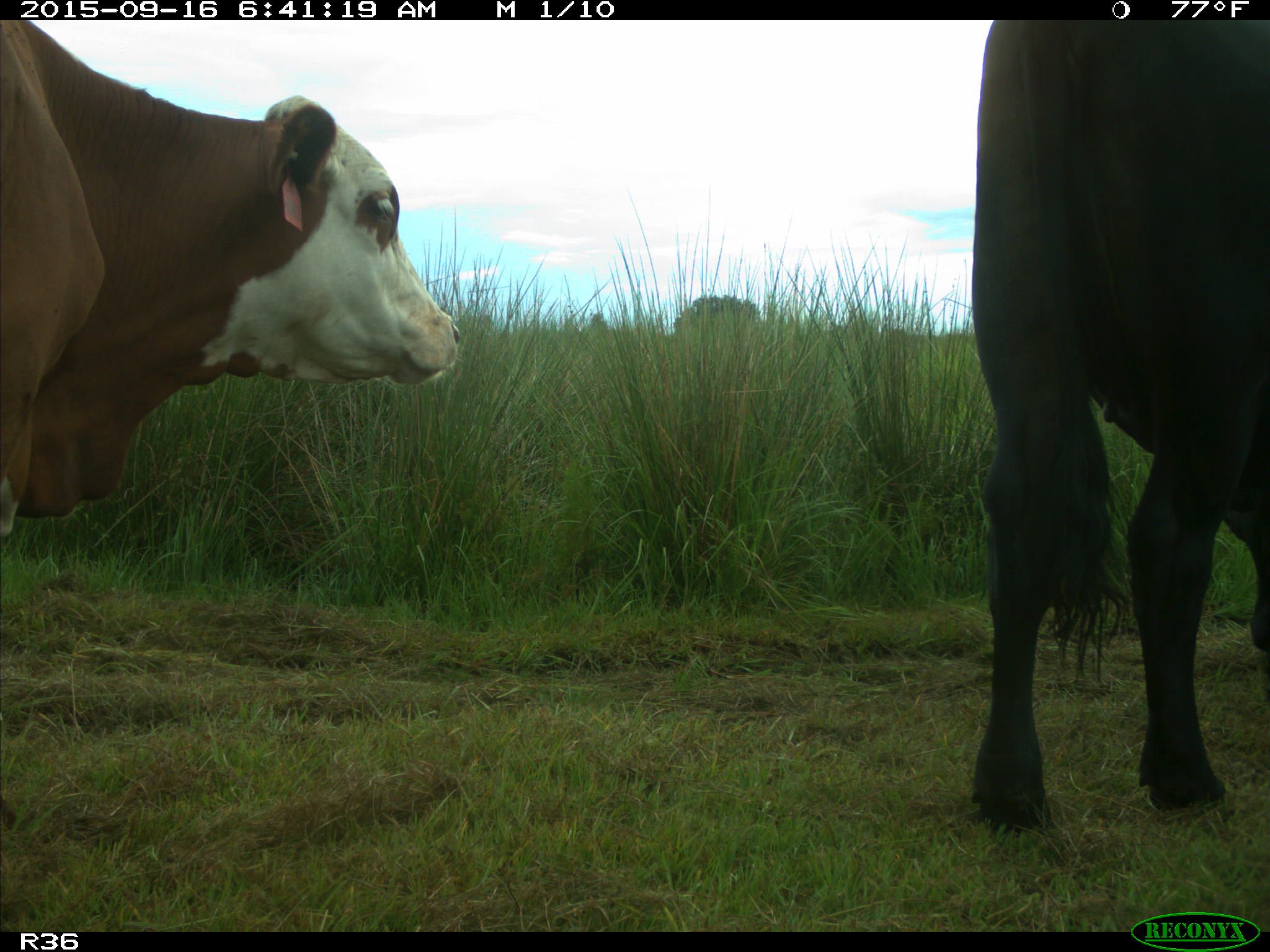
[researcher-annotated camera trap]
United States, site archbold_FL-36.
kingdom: Animalia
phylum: Chordata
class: Mammalia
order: Artiodactyla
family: Bovidae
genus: Bos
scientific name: Bos taurus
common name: domestic cow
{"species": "Bos taurus (domestic cow)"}